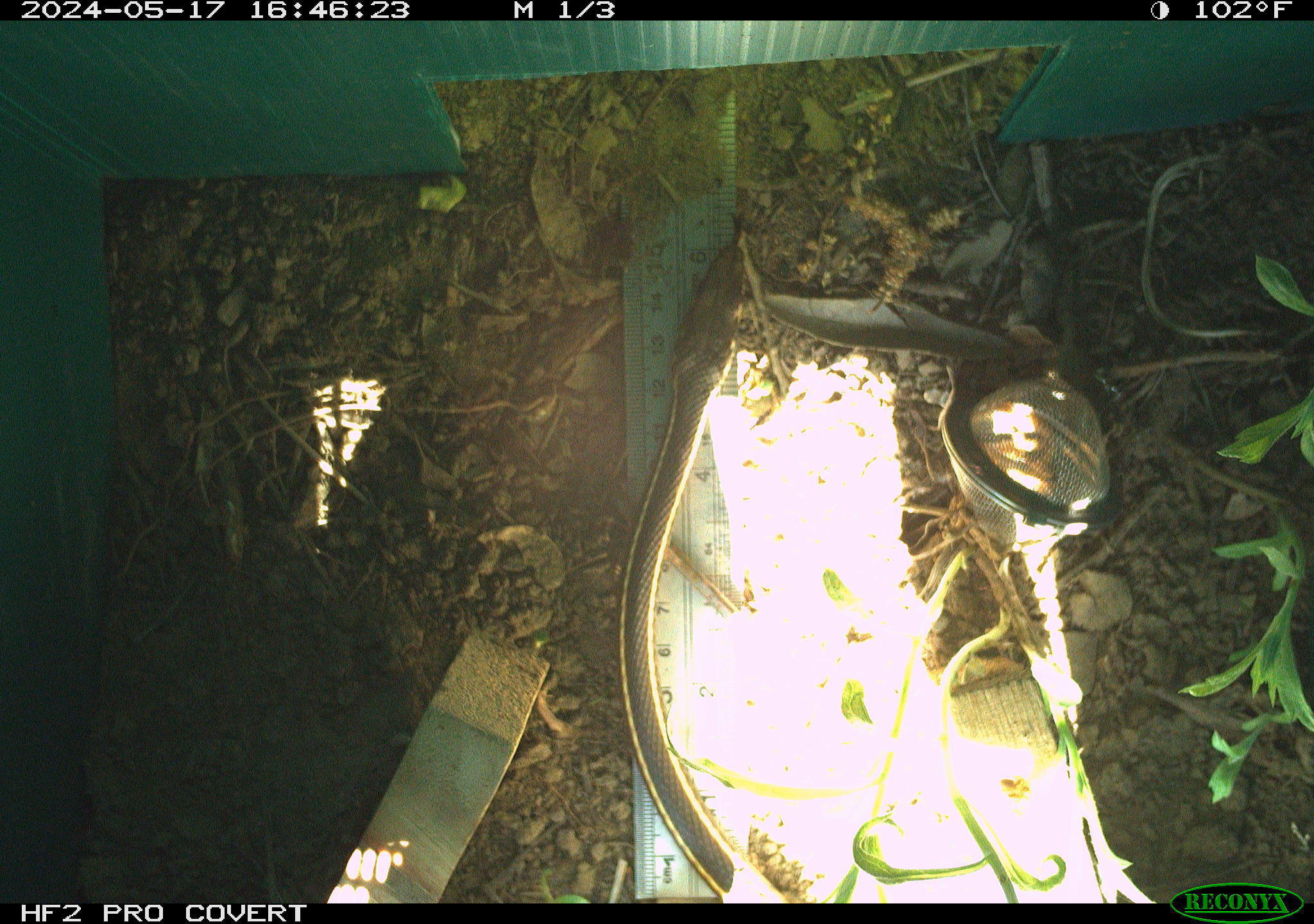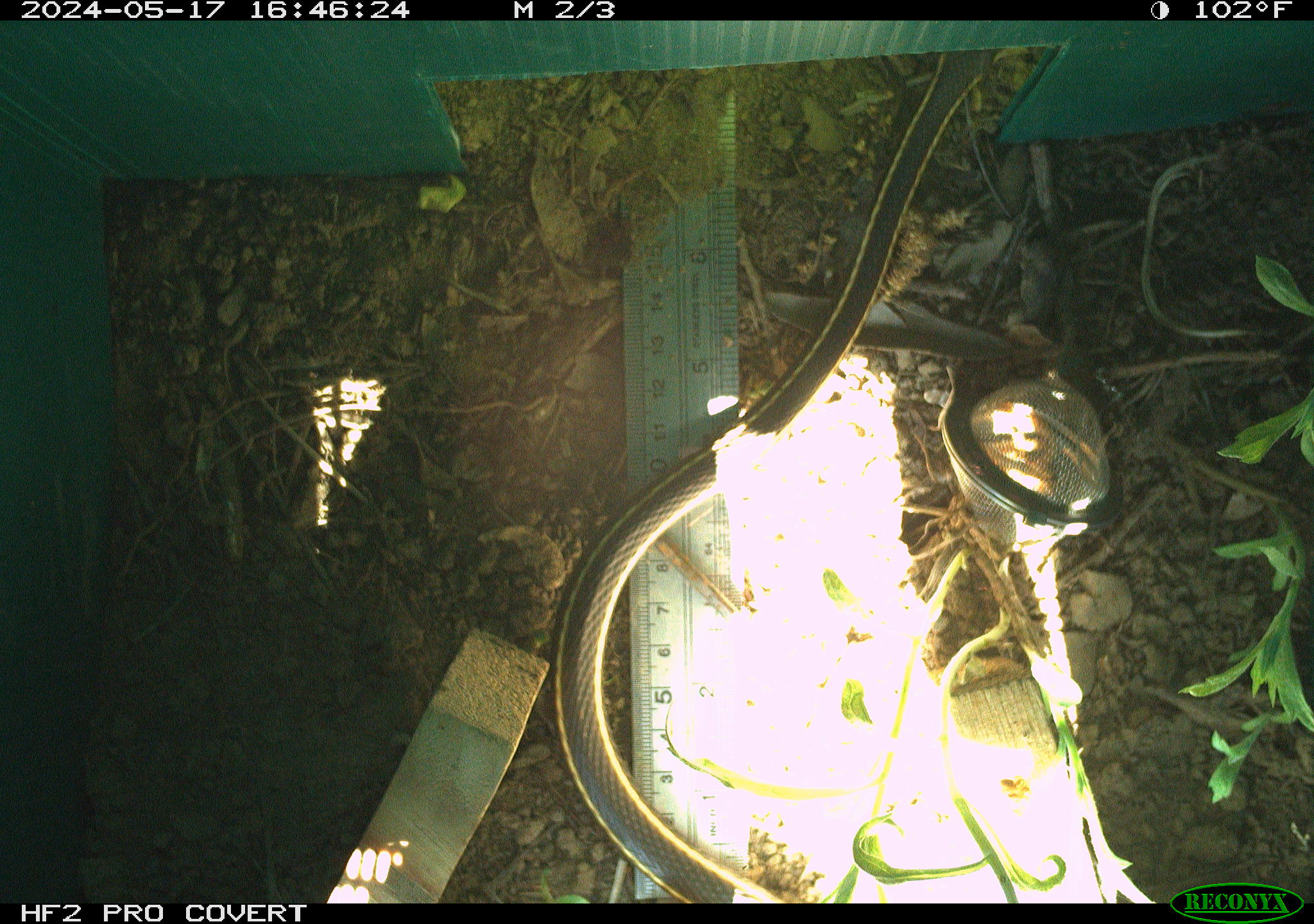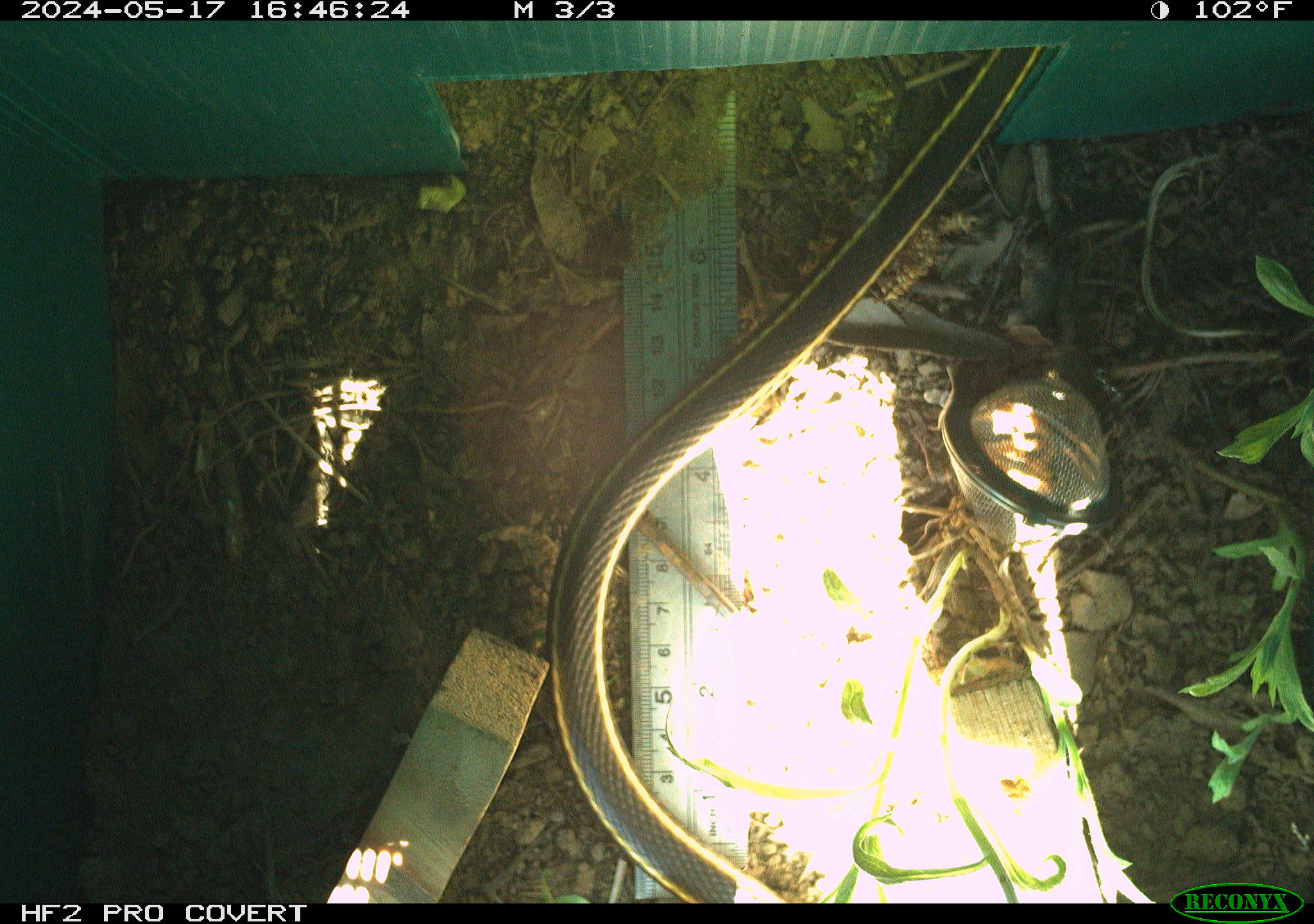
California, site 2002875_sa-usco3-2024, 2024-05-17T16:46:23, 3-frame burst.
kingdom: Animalia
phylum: Chordata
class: Reptilia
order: Squamata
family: Colubridae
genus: Masticophis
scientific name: Masticophis lateralis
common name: striped racer